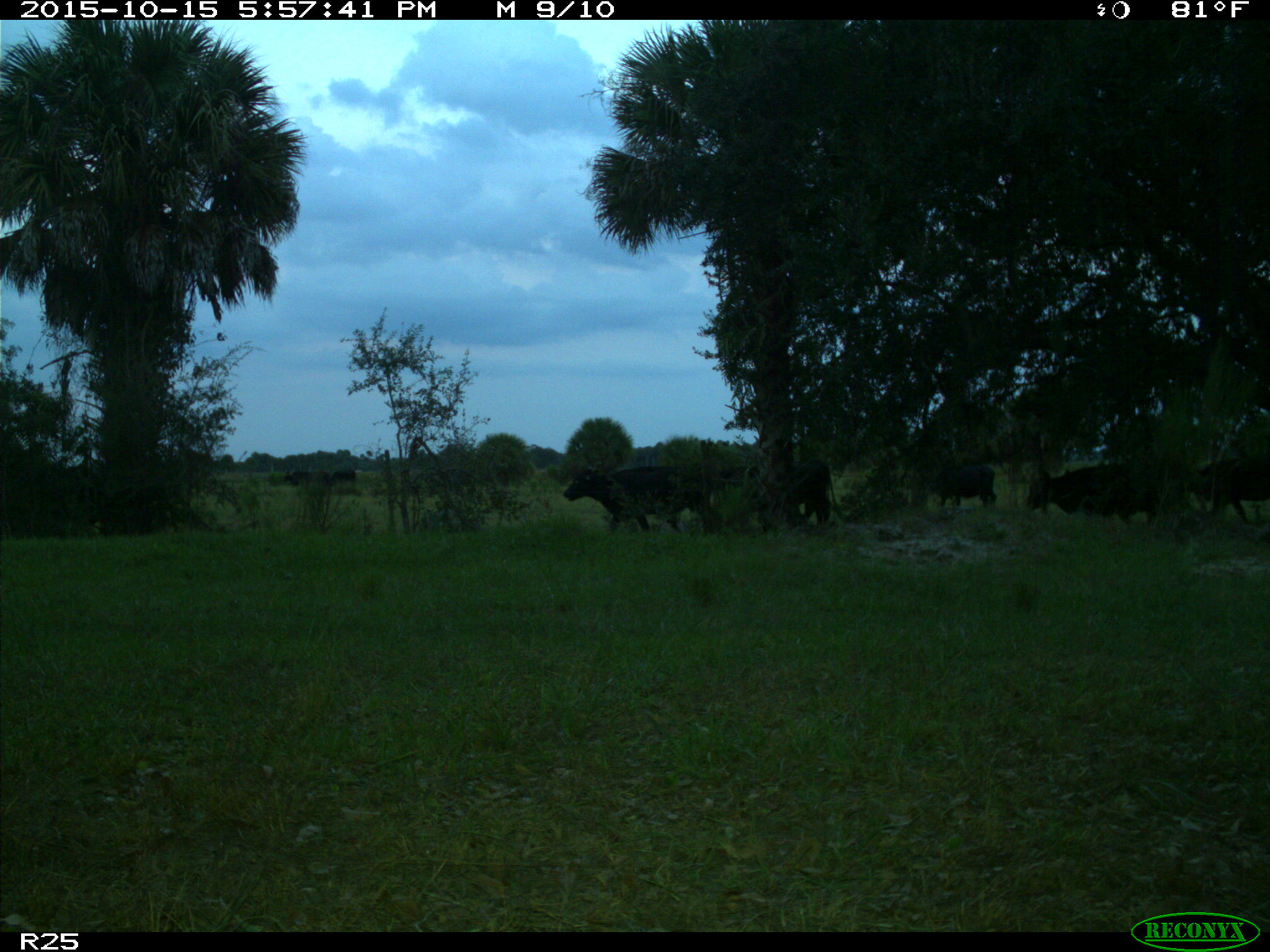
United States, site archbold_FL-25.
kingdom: Animalia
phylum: Chordata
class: Mammalia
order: Artiodactyla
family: Bovidae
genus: Bos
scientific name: Bos taurus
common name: domestic cow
Bos taurus (domestic cow).